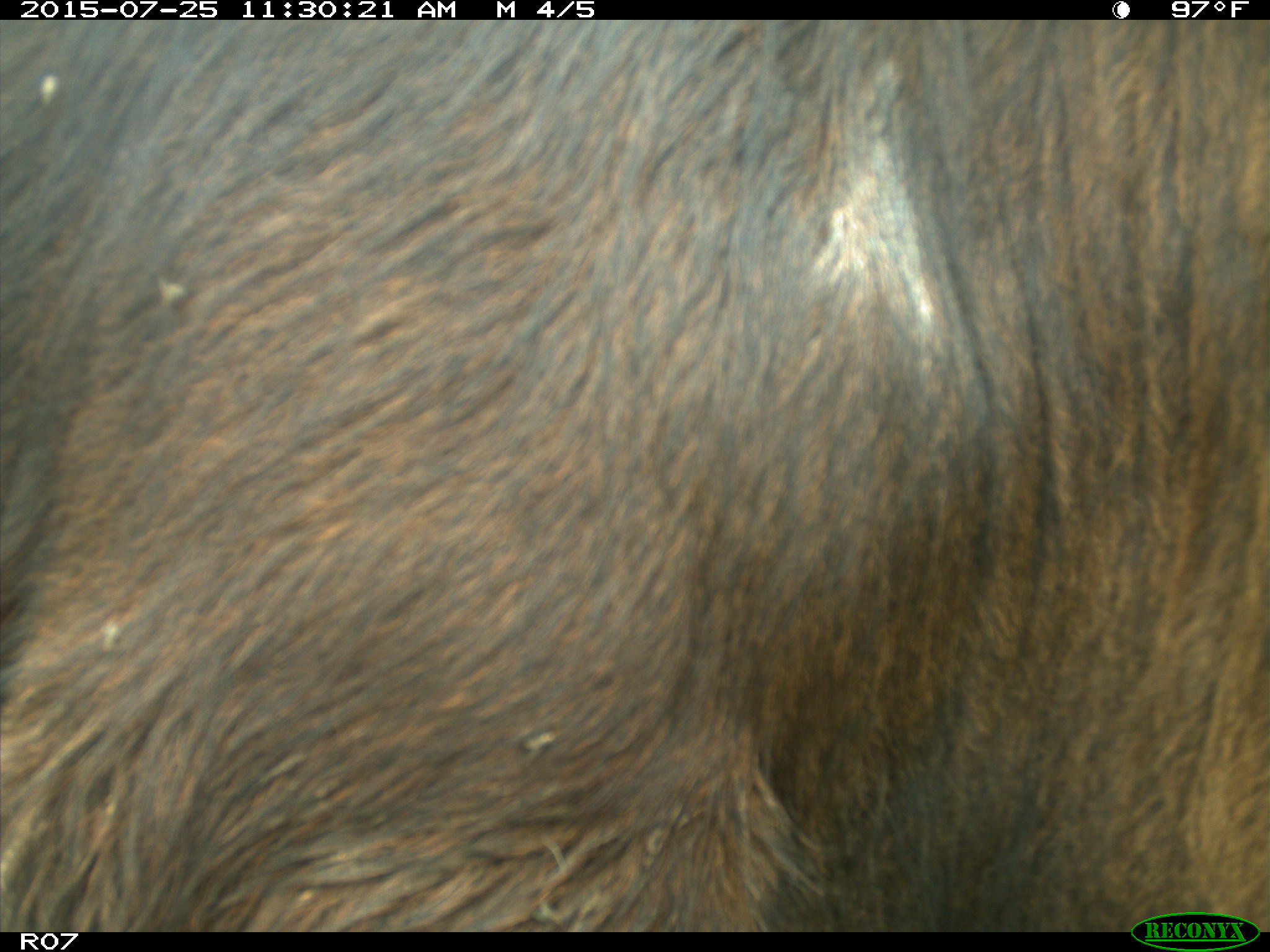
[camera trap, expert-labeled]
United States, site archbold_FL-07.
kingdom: Animalia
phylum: Chordata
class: Mammalia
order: Artiodactyla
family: Bovidae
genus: Bos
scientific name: Bos taurus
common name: domestic cow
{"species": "Bos taurus (domestic cow)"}